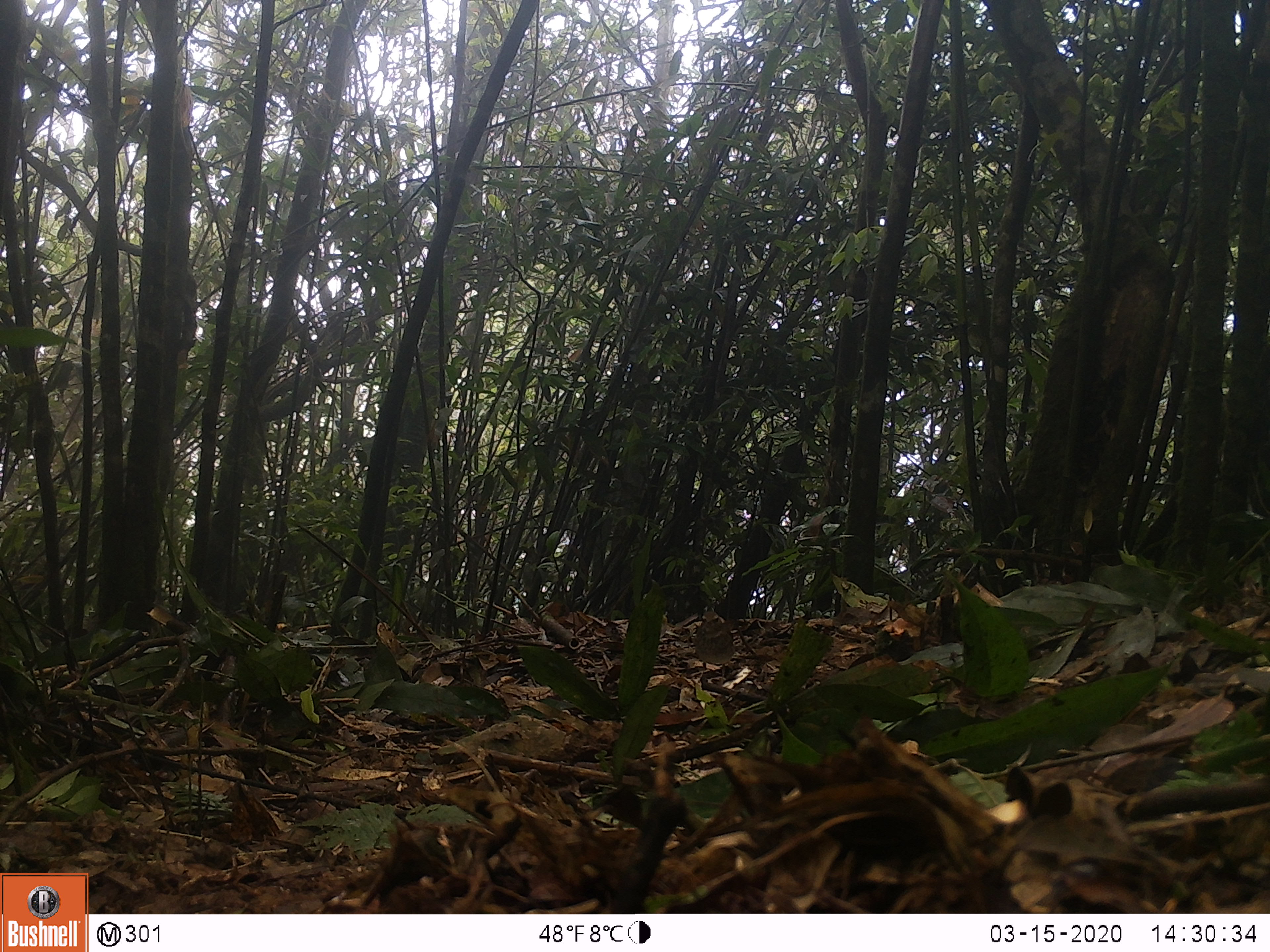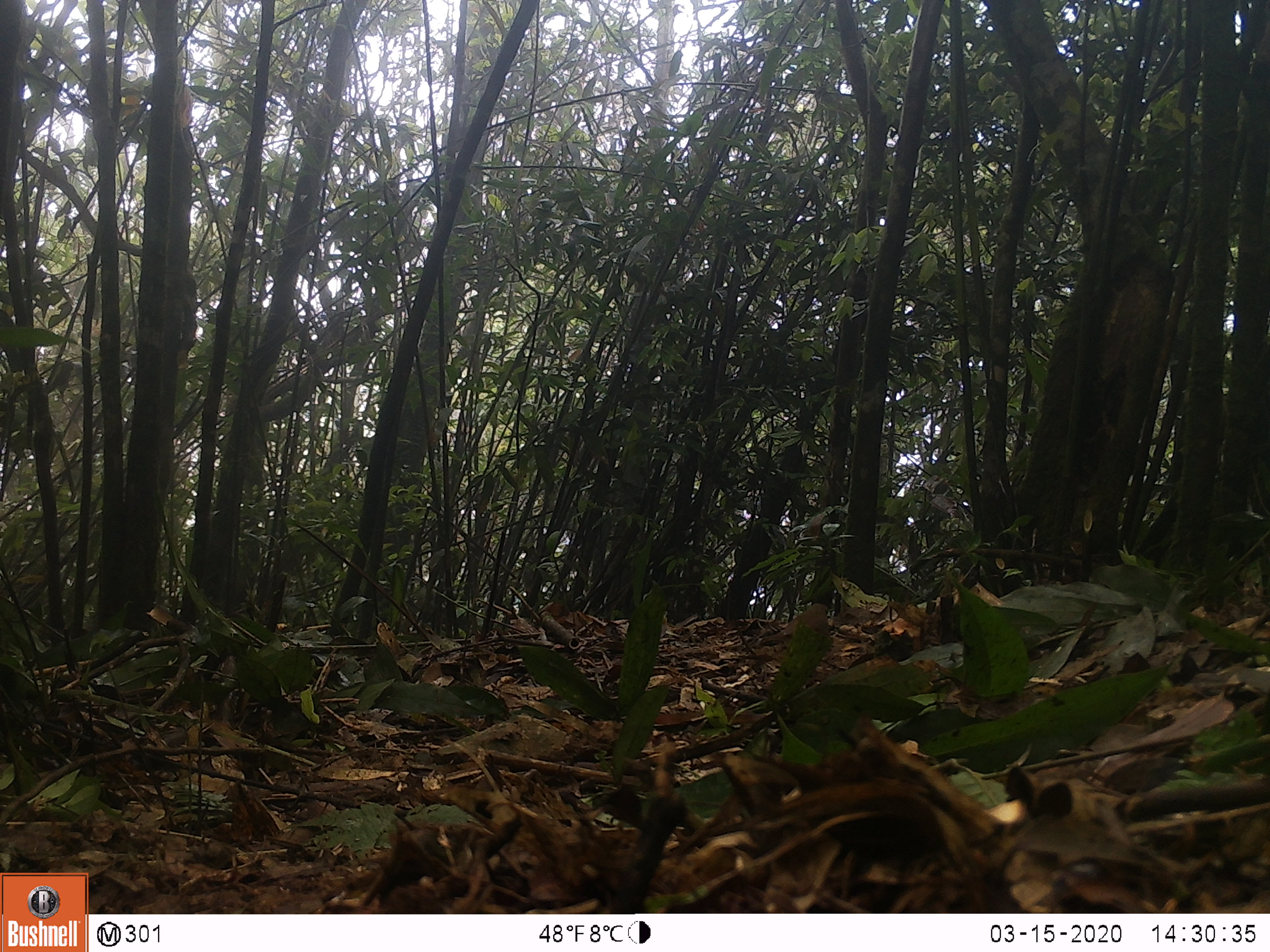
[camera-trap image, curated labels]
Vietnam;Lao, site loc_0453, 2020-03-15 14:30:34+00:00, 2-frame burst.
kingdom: Animalia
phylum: Chordata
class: Aves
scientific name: Aves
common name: bird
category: unidentified bird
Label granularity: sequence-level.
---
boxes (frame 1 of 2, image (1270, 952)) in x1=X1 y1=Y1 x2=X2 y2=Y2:
unidentified bird: x1=693 y1=610 x2=741 y2=687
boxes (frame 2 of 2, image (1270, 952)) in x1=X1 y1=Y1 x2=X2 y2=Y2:
unidentified bird: x1=760 y1=603 x2=831 y2=649